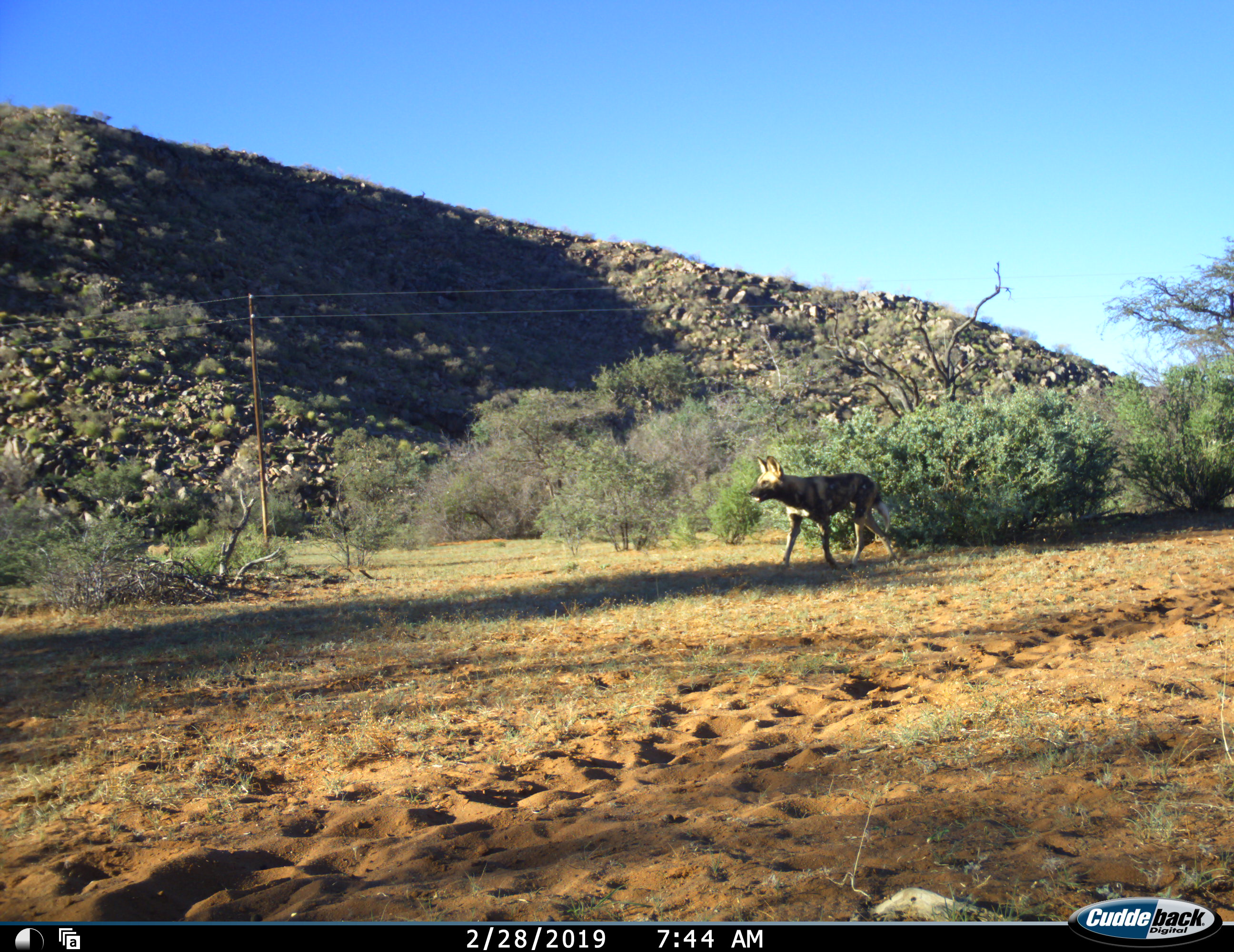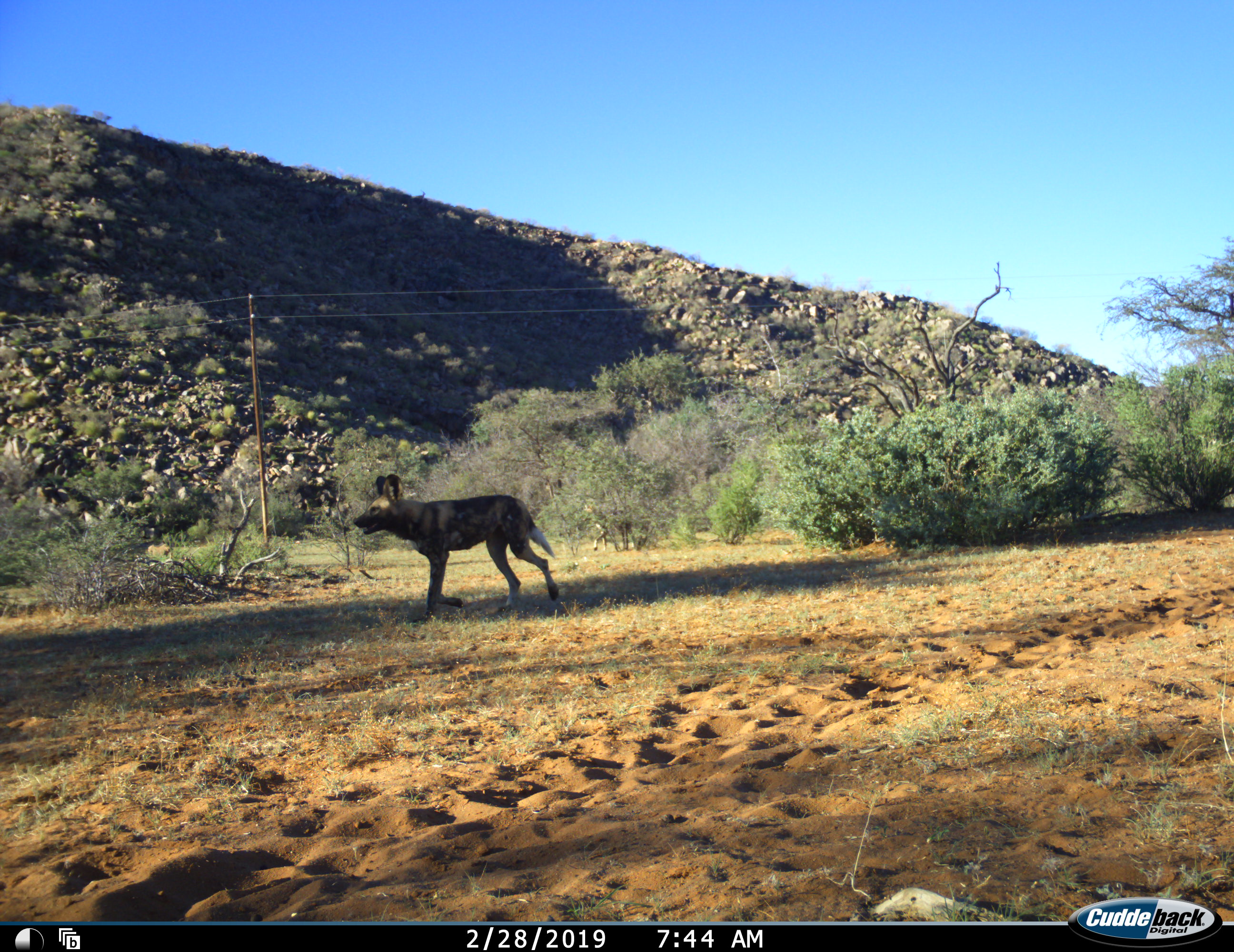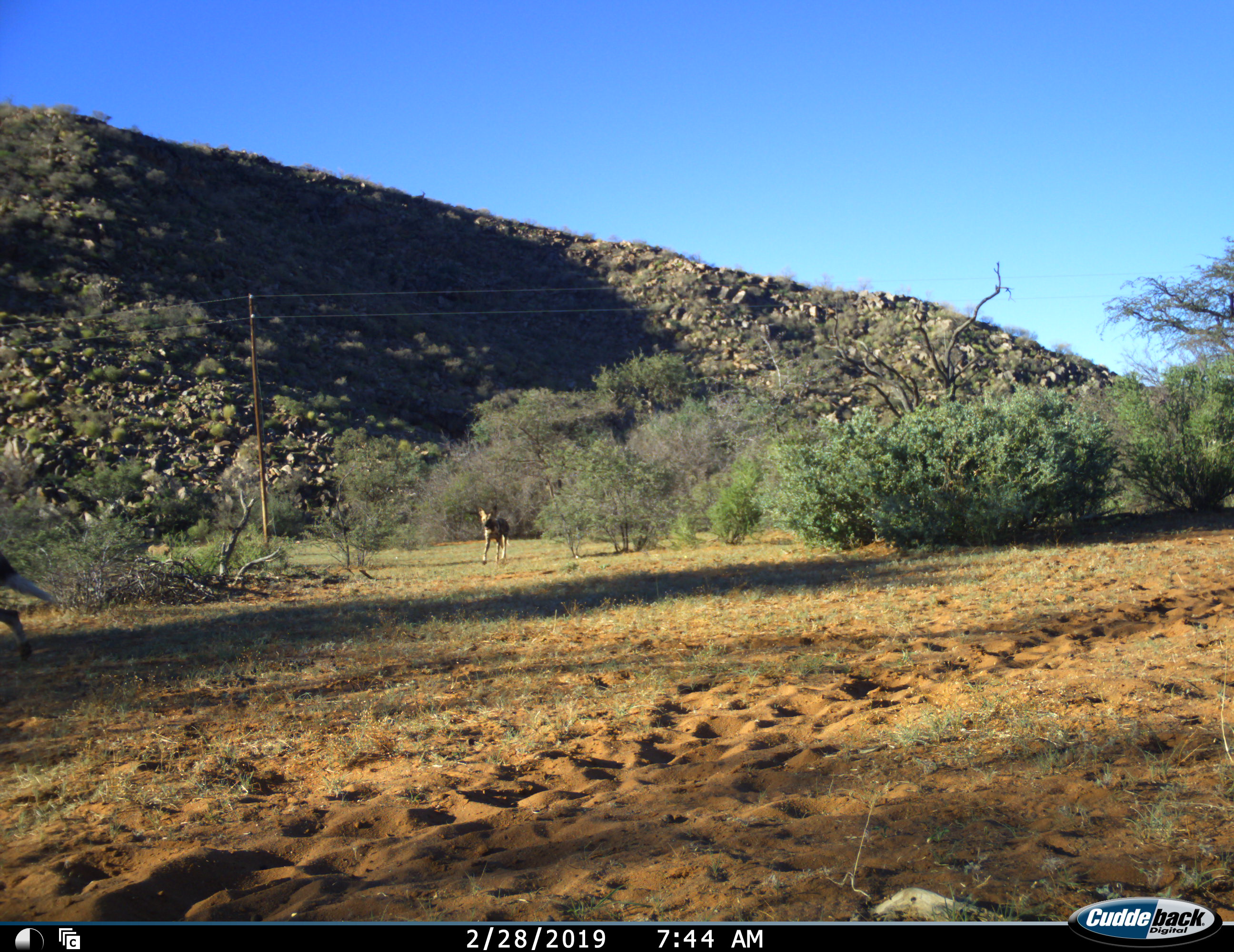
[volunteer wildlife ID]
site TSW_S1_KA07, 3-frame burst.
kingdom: Animalia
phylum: Chordata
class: Mammalia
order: Carnivora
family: Canidae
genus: Lycaon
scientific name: Lycaon pictus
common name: african wild dog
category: wilddog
Wilddog (african wild dog) (Lycaon pictus), count 2. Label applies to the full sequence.